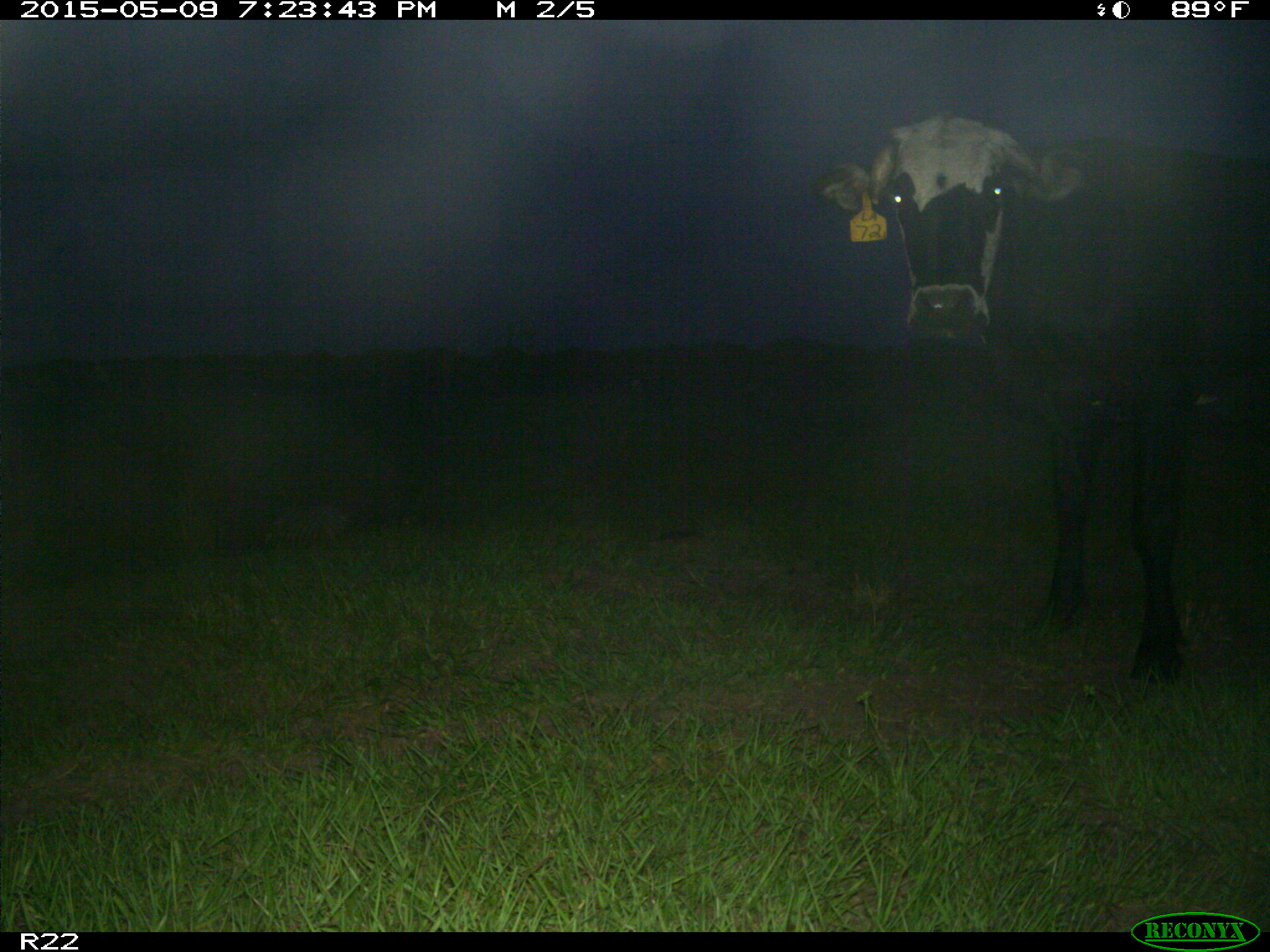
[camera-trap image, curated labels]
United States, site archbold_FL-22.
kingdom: Animalia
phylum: Chordata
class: Mammalia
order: Artiodactyla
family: Bovidae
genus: Bos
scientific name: Bos taurus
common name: domestic cow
Bos taurus (domestic cow).